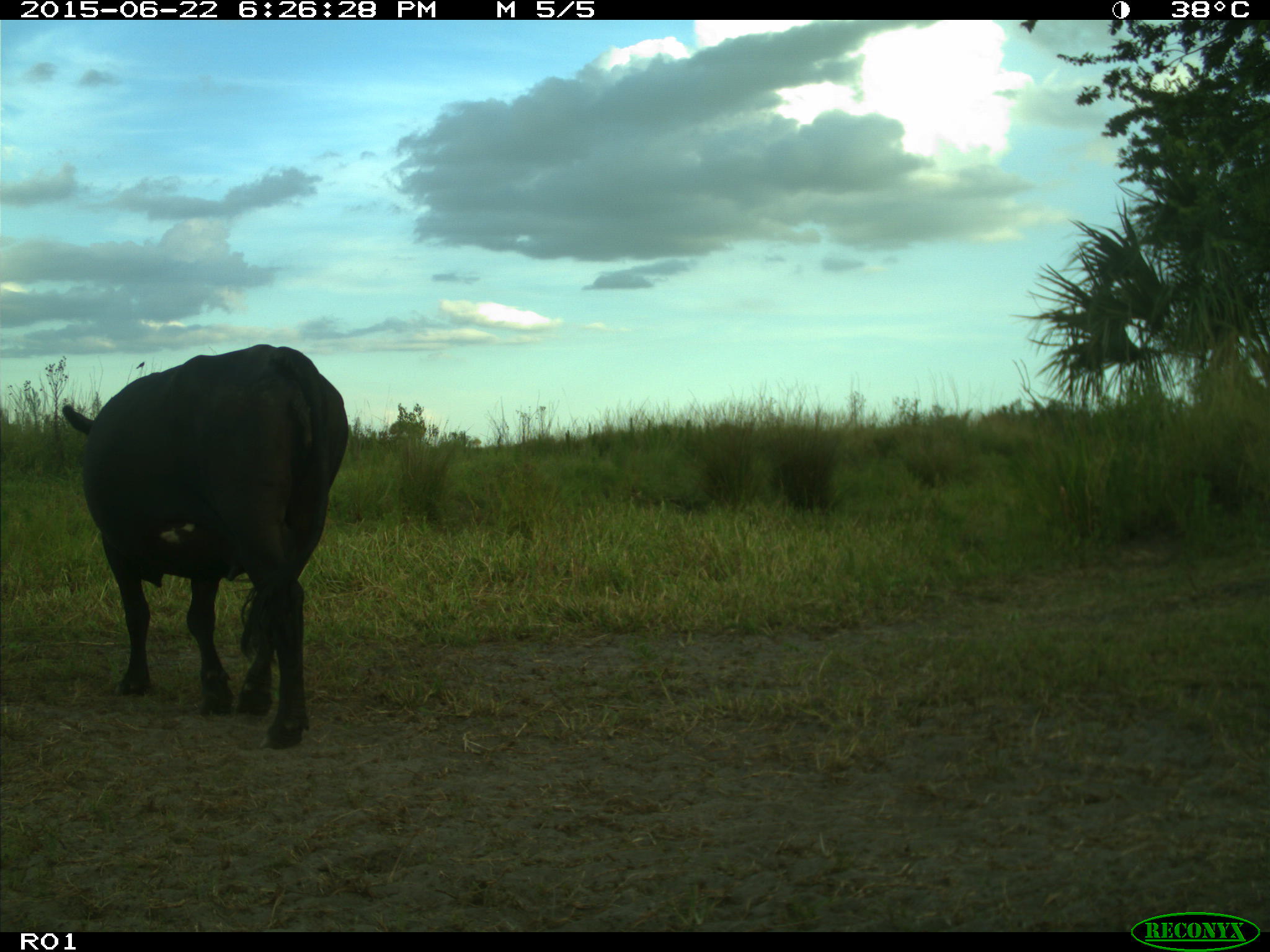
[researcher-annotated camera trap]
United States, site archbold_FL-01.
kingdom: Animalia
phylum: Chordata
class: Mammalia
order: Artiodactyla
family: Bovidae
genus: Bos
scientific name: Bos taurus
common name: domestic cow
Bos taurus (domestic cow).